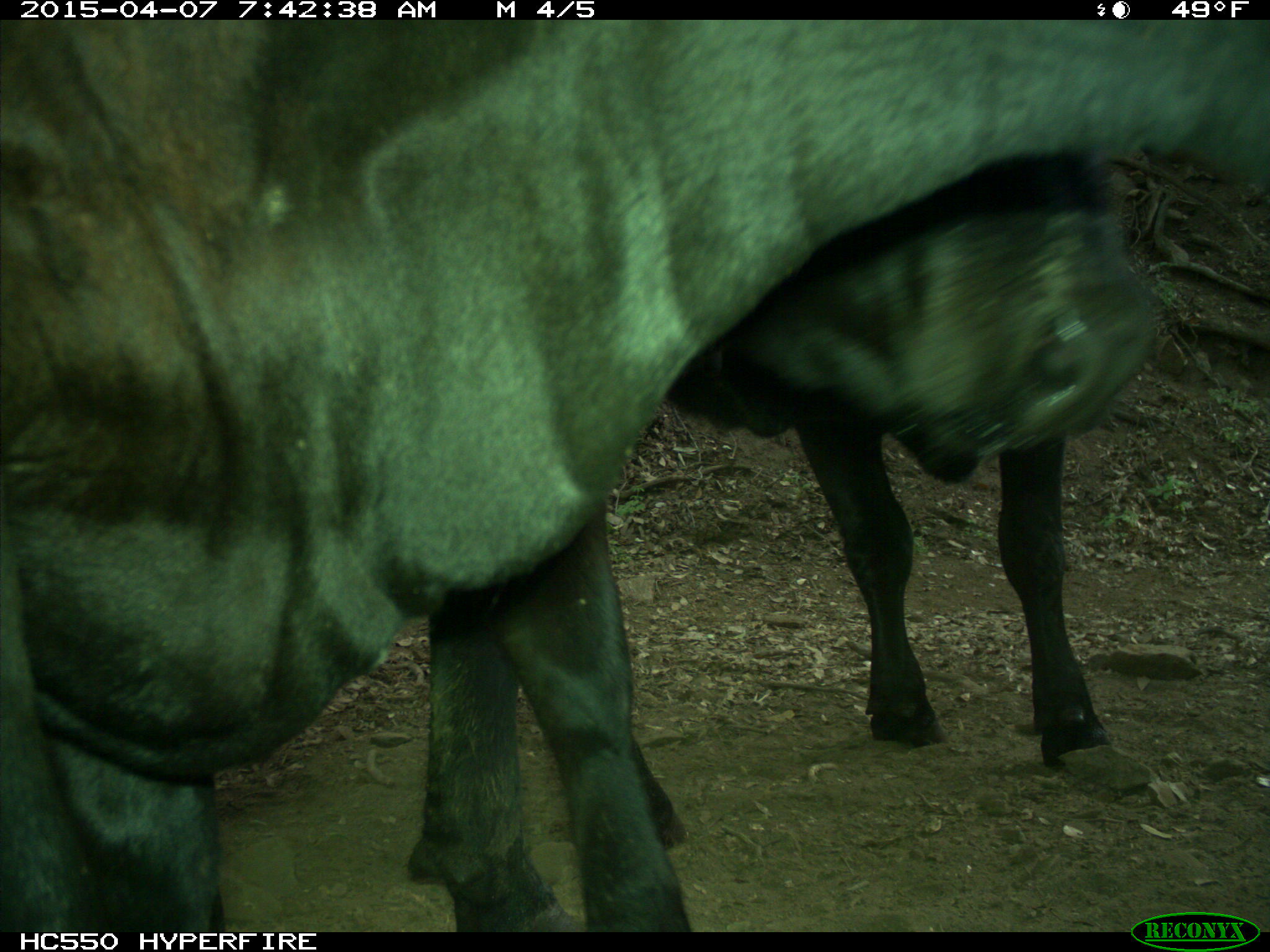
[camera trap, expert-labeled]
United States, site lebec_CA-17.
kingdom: Animalia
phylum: Chordata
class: Mammalia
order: Artiodactyla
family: Bovidae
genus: Bos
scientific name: Bos taurus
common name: domestic cow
Bos taurus (domestic cow).